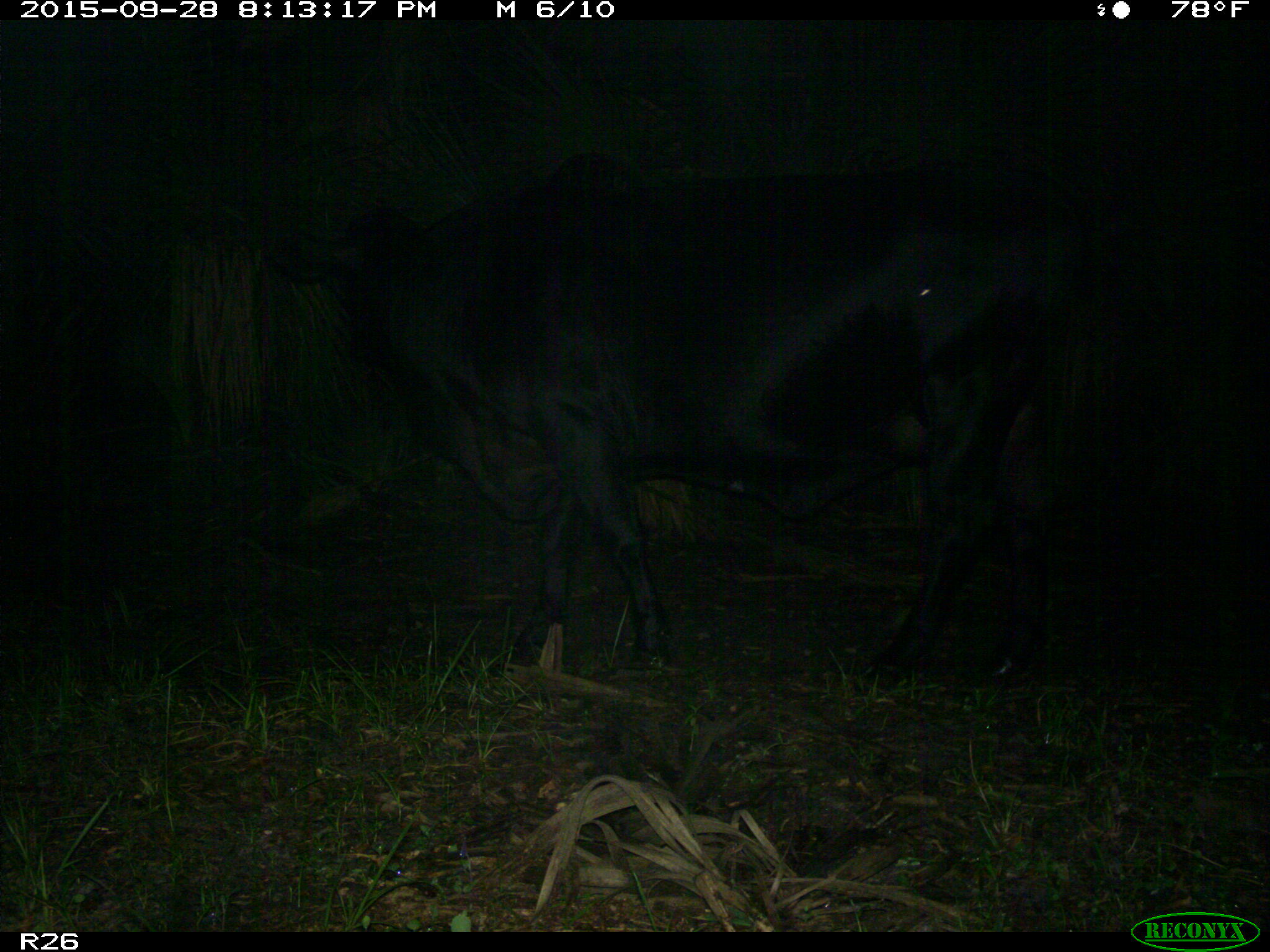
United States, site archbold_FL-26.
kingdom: Animalia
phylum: Chordata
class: Mammalia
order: Artiodactyla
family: Bovidae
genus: Bos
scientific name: Bos taurus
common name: domestic cow